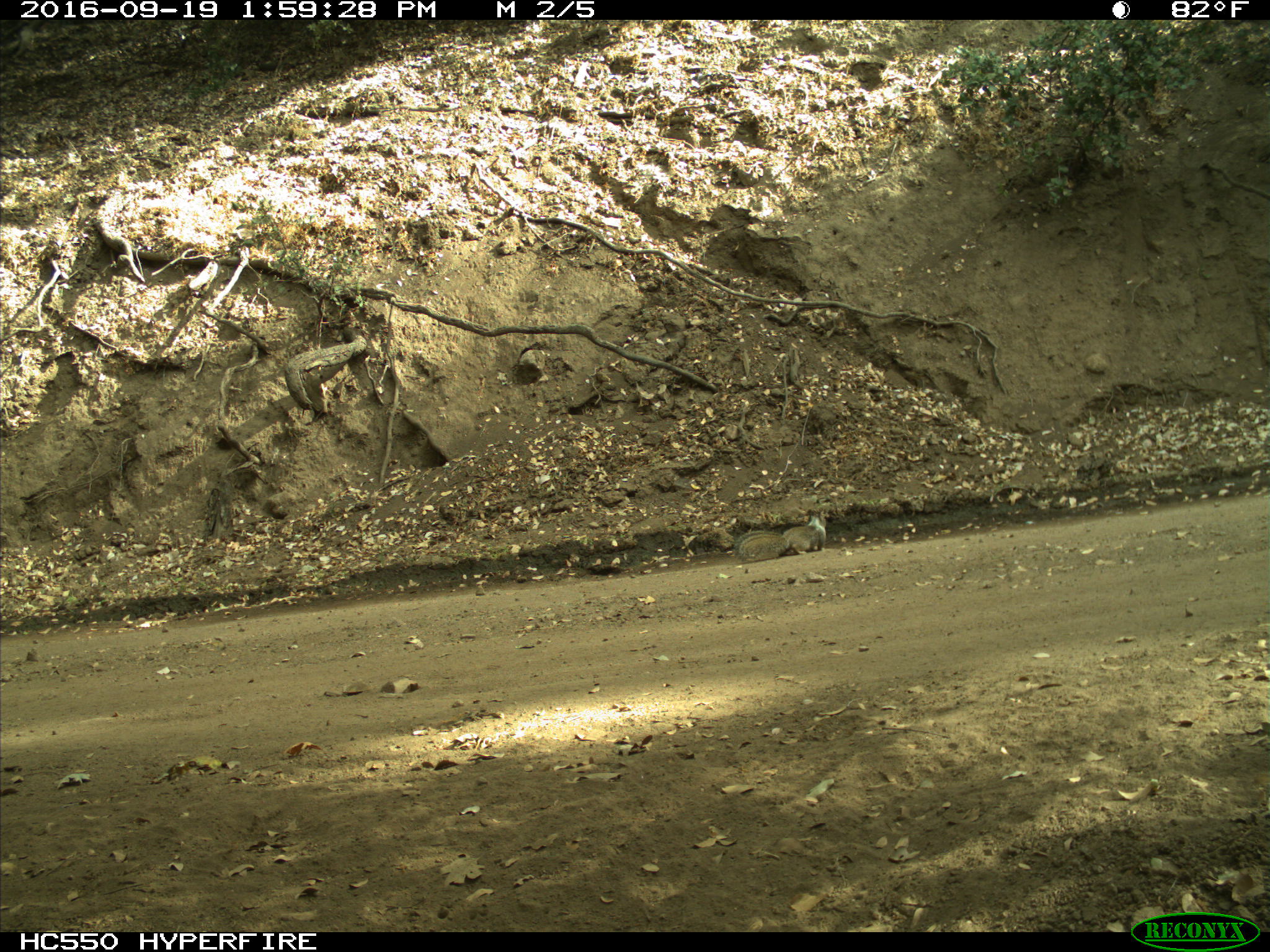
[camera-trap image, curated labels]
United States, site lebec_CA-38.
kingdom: Animalia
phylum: Chordata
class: Mammalia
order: Rodentia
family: Sciuridae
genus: Otospermophilus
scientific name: Otospermophilus beecheyi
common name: california ground squirrel